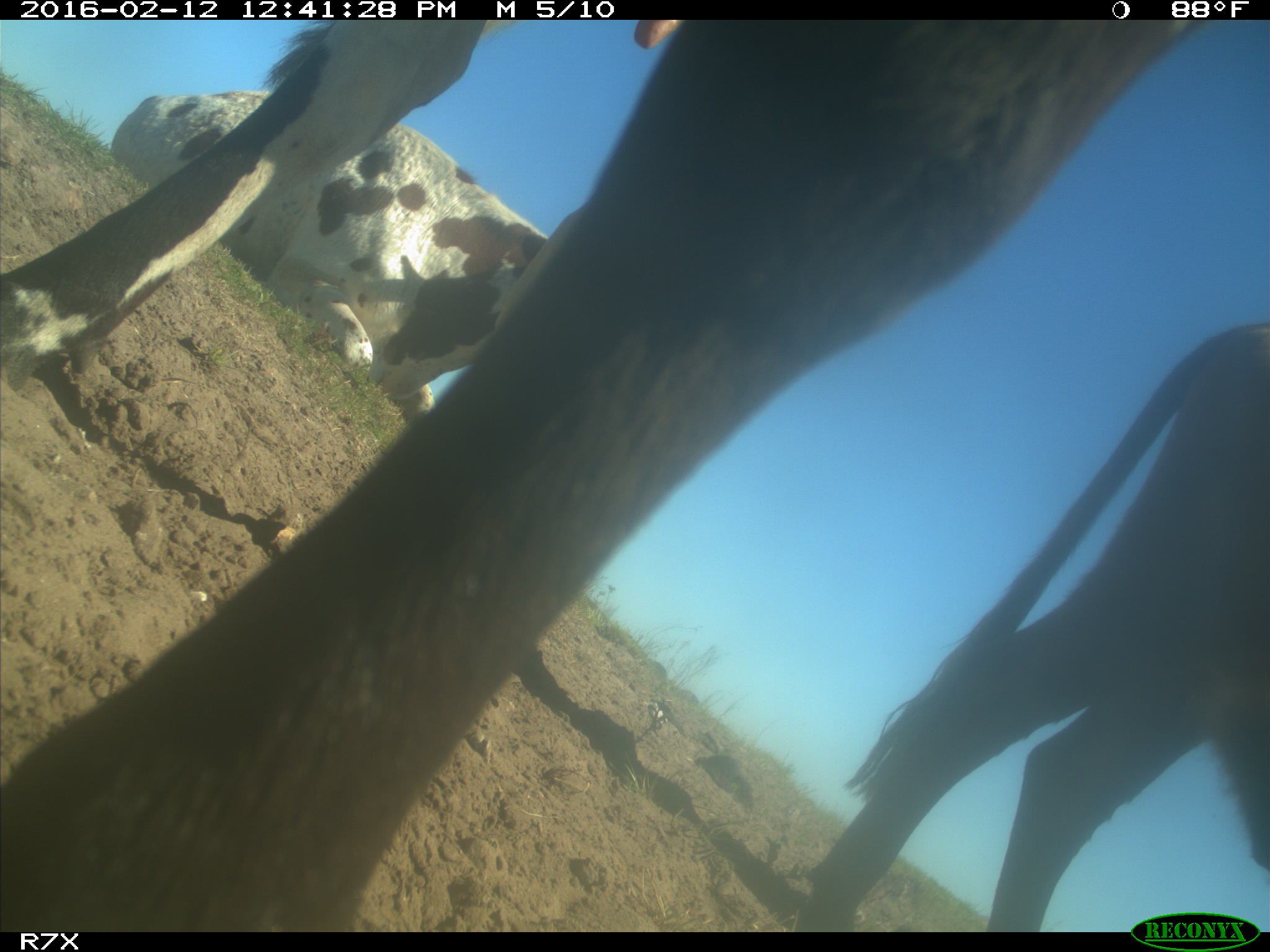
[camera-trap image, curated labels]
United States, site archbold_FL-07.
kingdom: Animalia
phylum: Chordata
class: Mammalia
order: Artiodactyla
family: Bovidae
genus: Bos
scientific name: Bos taurus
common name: domestic cow